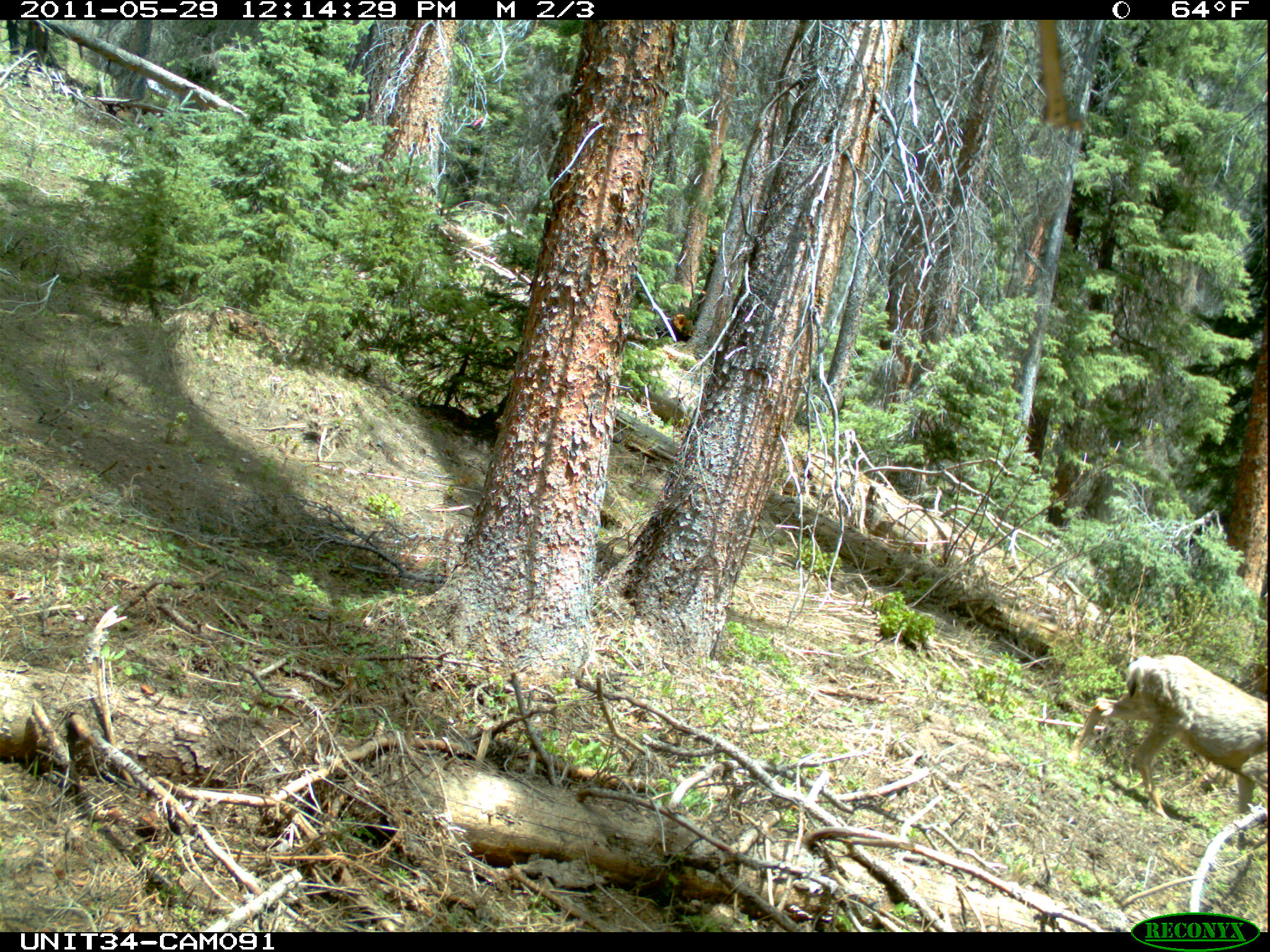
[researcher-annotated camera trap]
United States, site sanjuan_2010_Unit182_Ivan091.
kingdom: Animalia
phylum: Chordata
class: Mammalia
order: Artiodactyla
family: Cervidae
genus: Odocoileus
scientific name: Odocoileus hemionus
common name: mule deer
Odocoileus hemionus (mule deer).